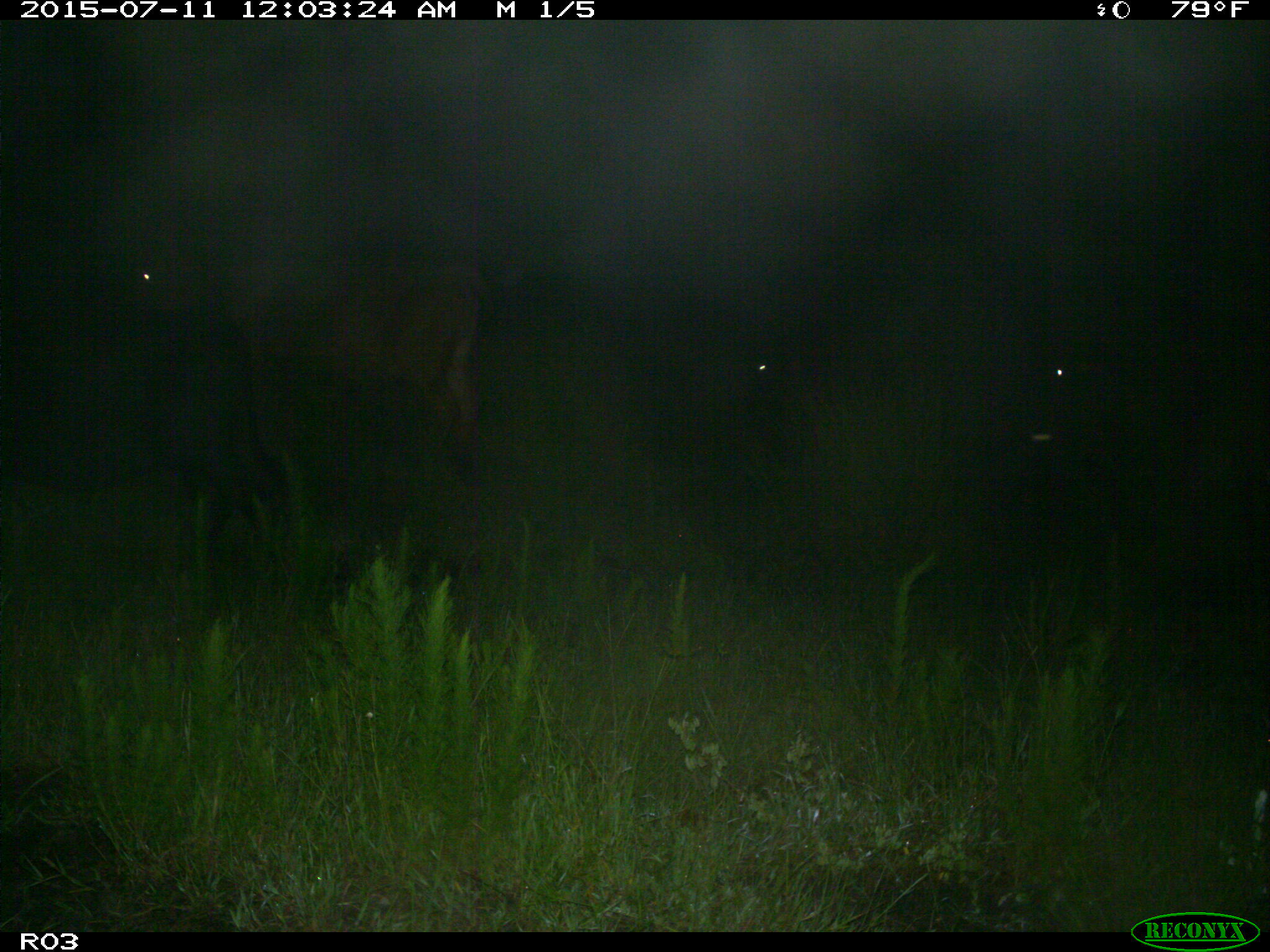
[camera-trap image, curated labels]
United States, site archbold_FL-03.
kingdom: Animalia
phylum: Chordata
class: Mammalia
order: Artiodactyla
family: Bovidae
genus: Bos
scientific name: Bos taurus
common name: domestic cow